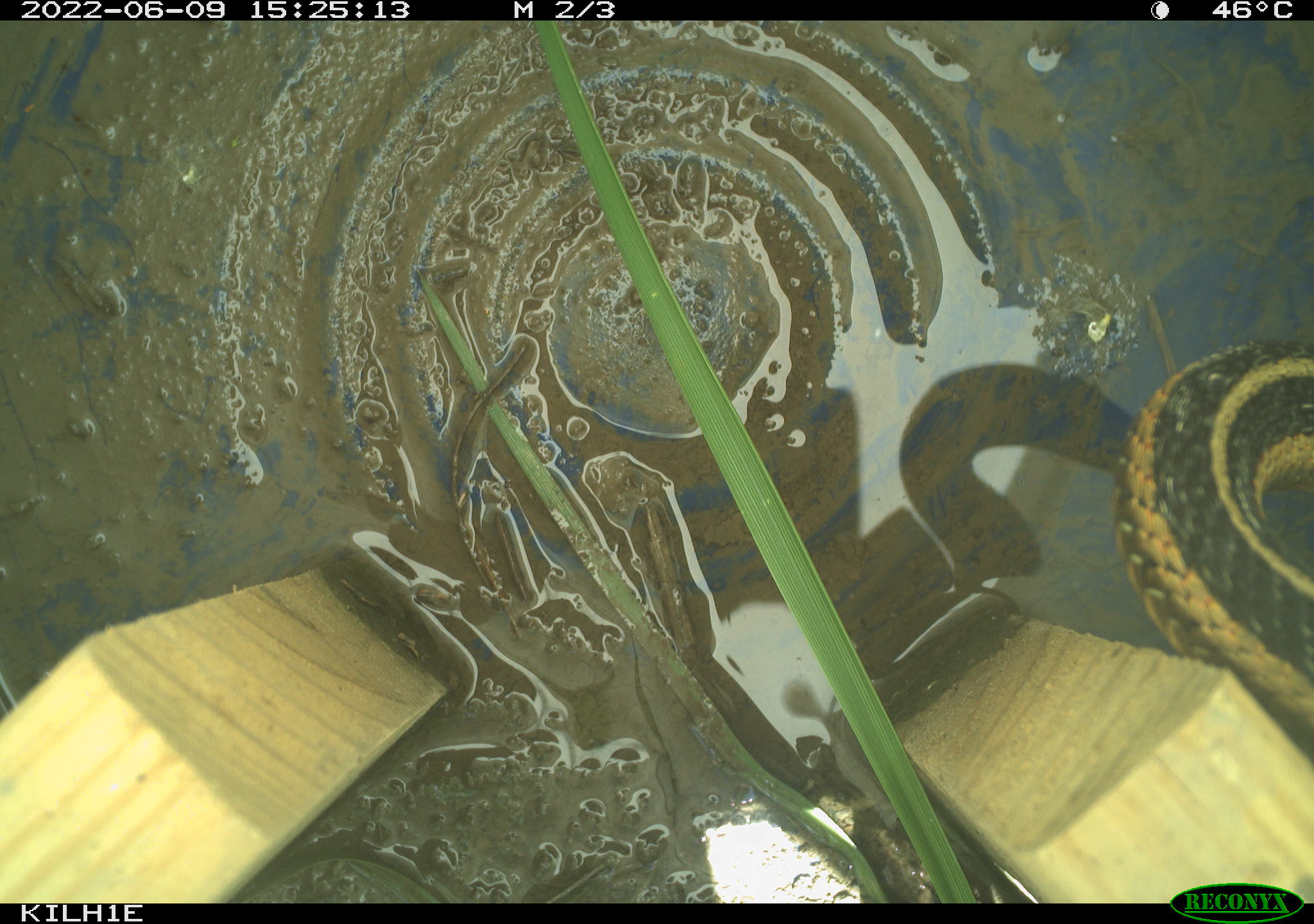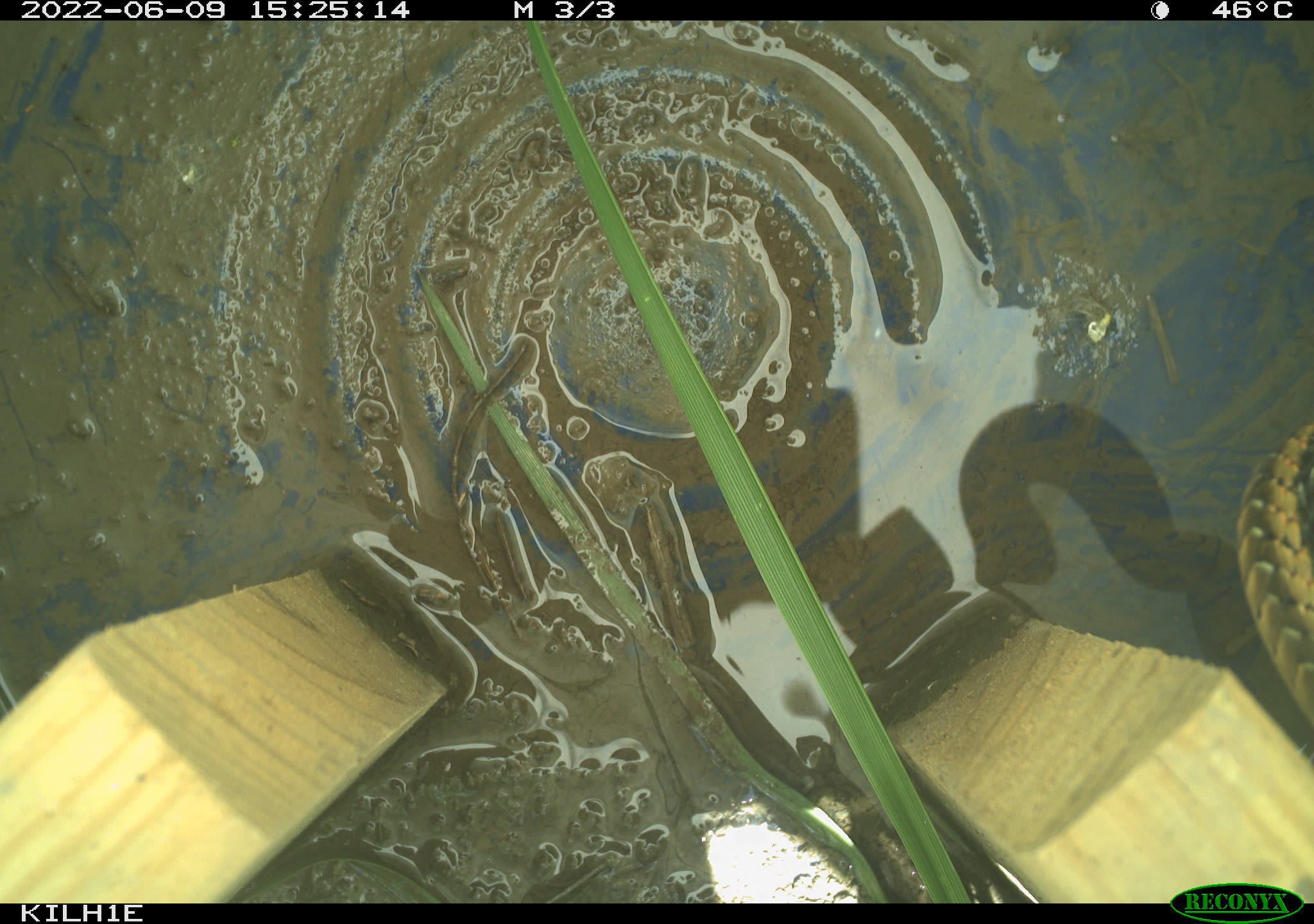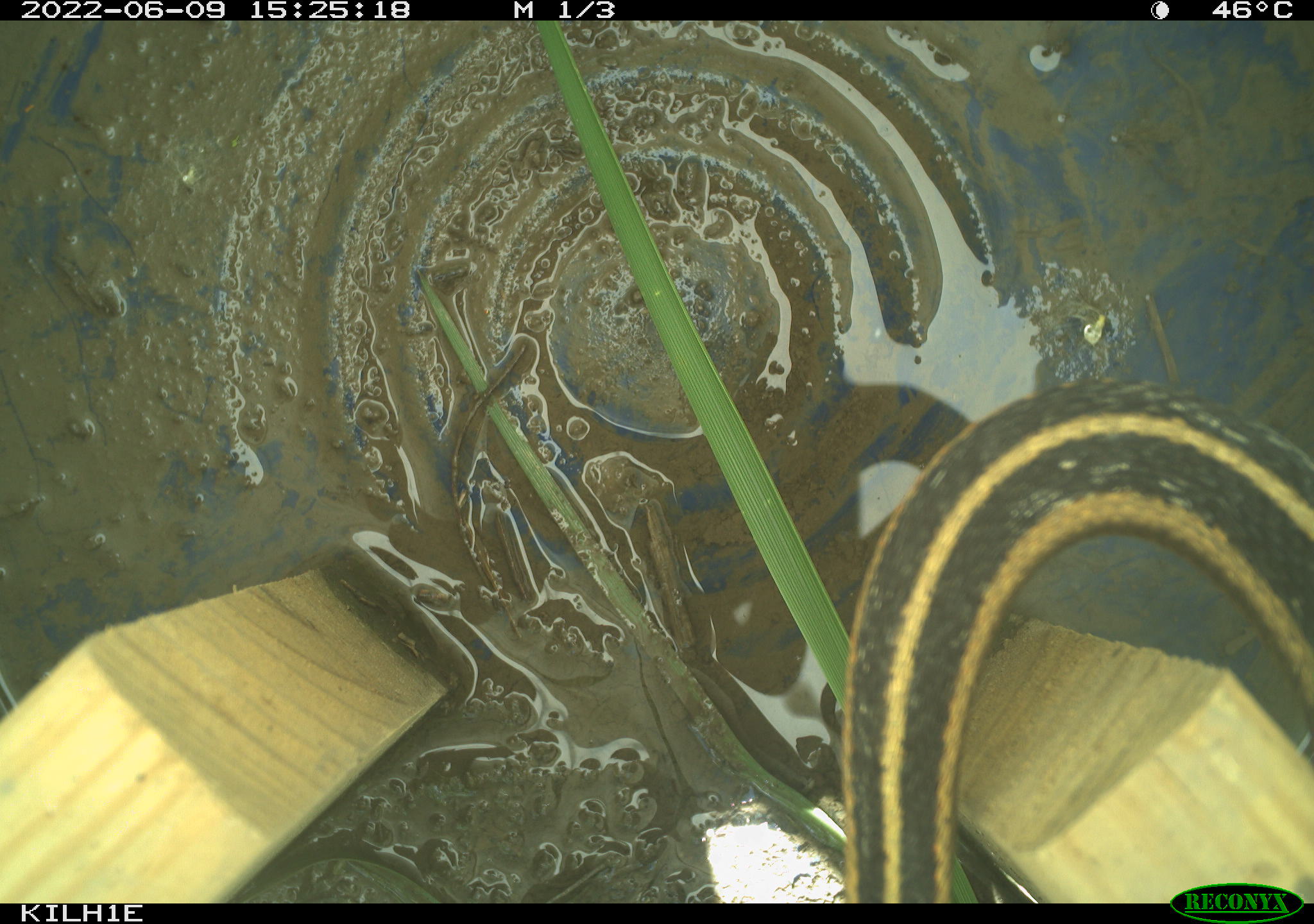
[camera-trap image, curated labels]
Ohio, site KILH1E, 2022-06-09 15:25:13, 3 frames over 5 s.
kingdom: Animalia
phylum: Chordata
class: Reptilia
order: Squamata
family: Colubridae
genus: Thamnophis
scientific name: Thamnophis sirtalis sirtalis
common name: eastern gartersnake